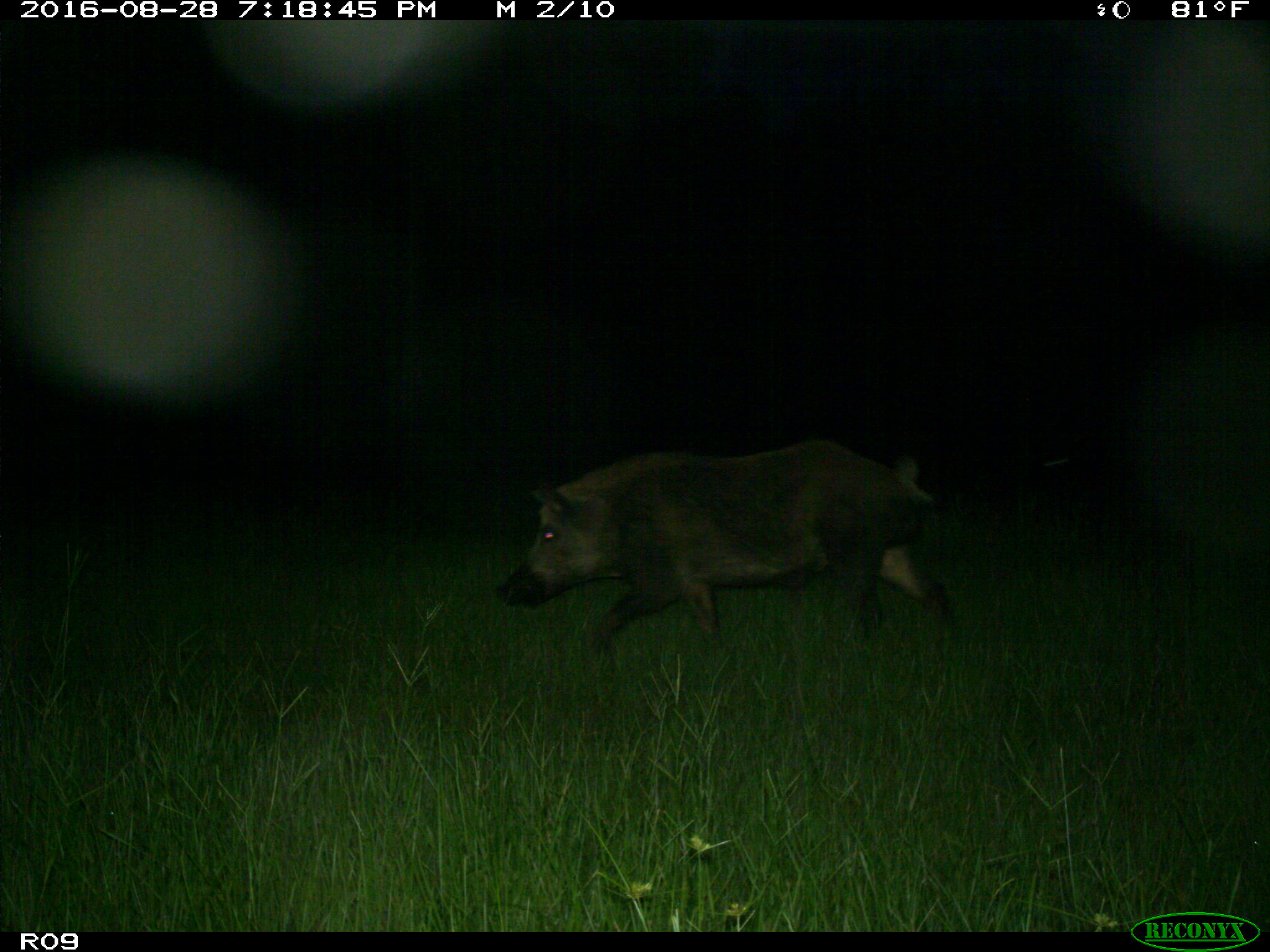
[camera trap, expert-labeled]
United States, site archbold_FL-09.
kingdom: Animalia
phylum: Chordata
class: Mammalia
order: Artiodactyla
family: Suidae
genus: Sus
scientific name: Sus scrofa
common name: wild boar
Sus scrofa (wild boar).